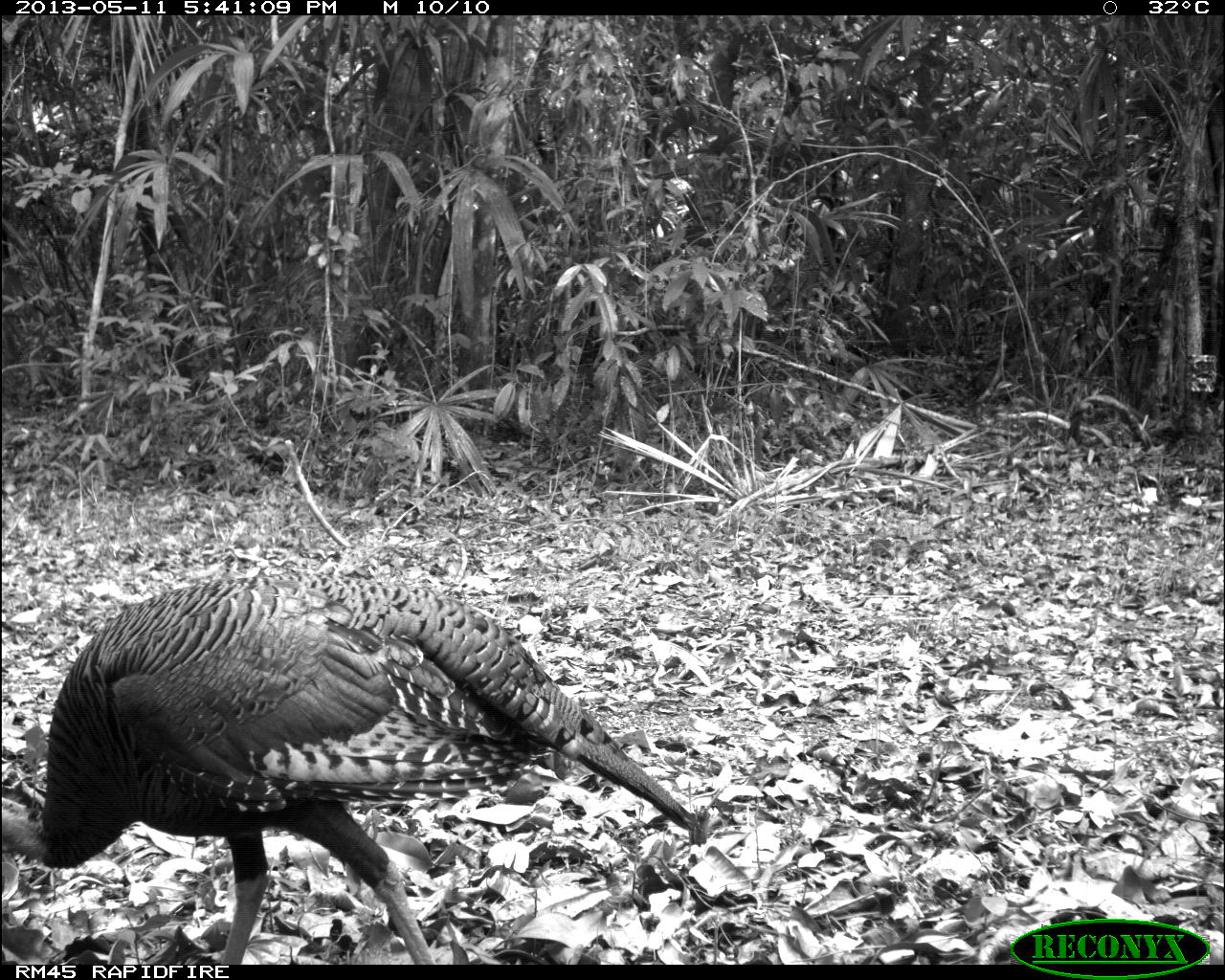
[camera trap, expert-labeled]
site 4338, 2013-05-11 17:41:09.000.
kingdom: Animalia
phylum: Chordata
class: Aves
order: Galliformes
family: Phasianidae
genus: Meleagris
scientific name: Meleagris ocellata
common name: ocellated turkey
Meleagris ocellata (ocellated turkey), count 1, sex female.